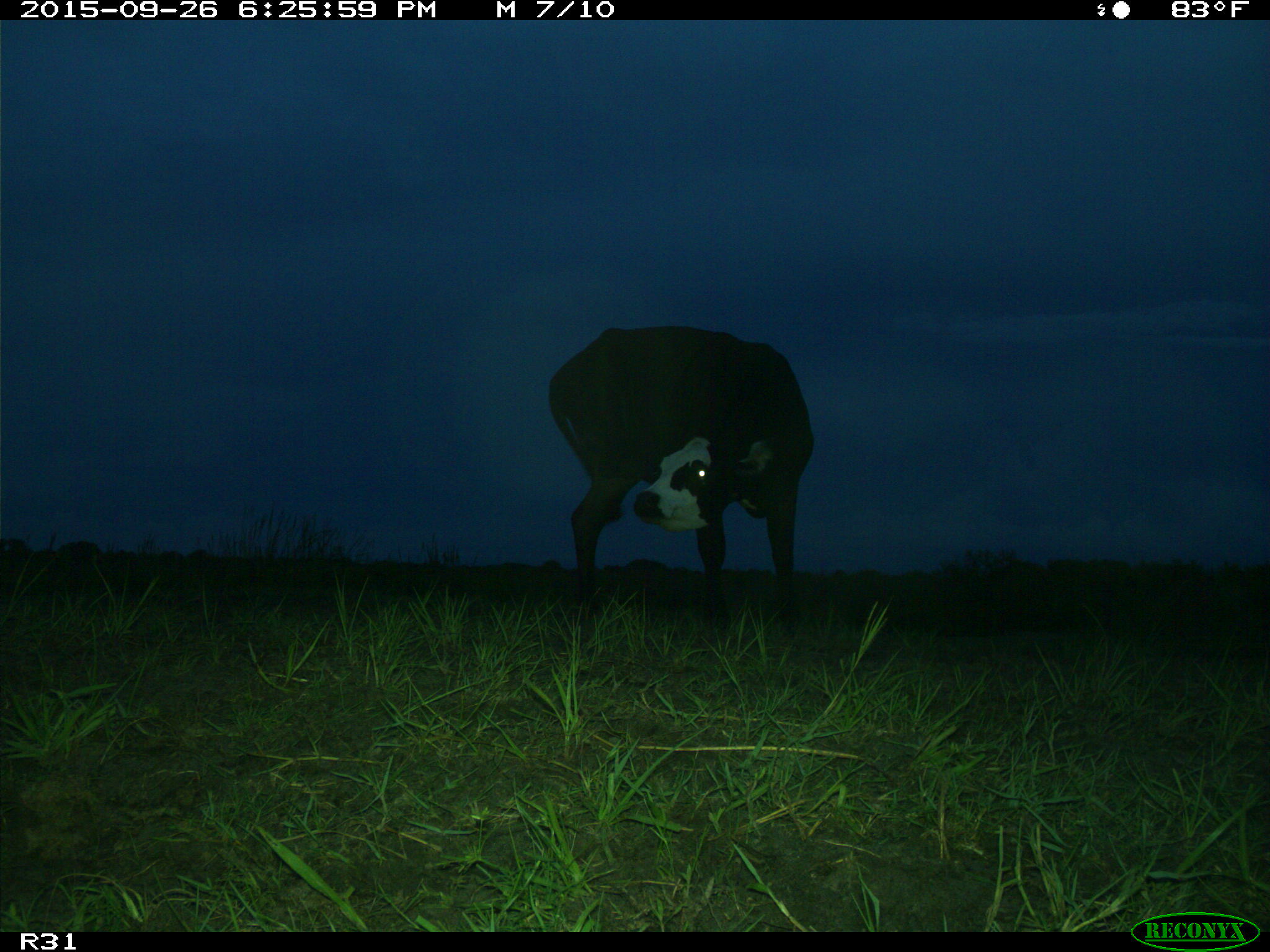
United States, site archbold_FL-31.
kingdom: Animalia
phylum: Chordata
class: Mammalia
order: Artiodactyla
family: Bovidae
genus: Bos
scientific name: Bos taurus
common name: domestic cow